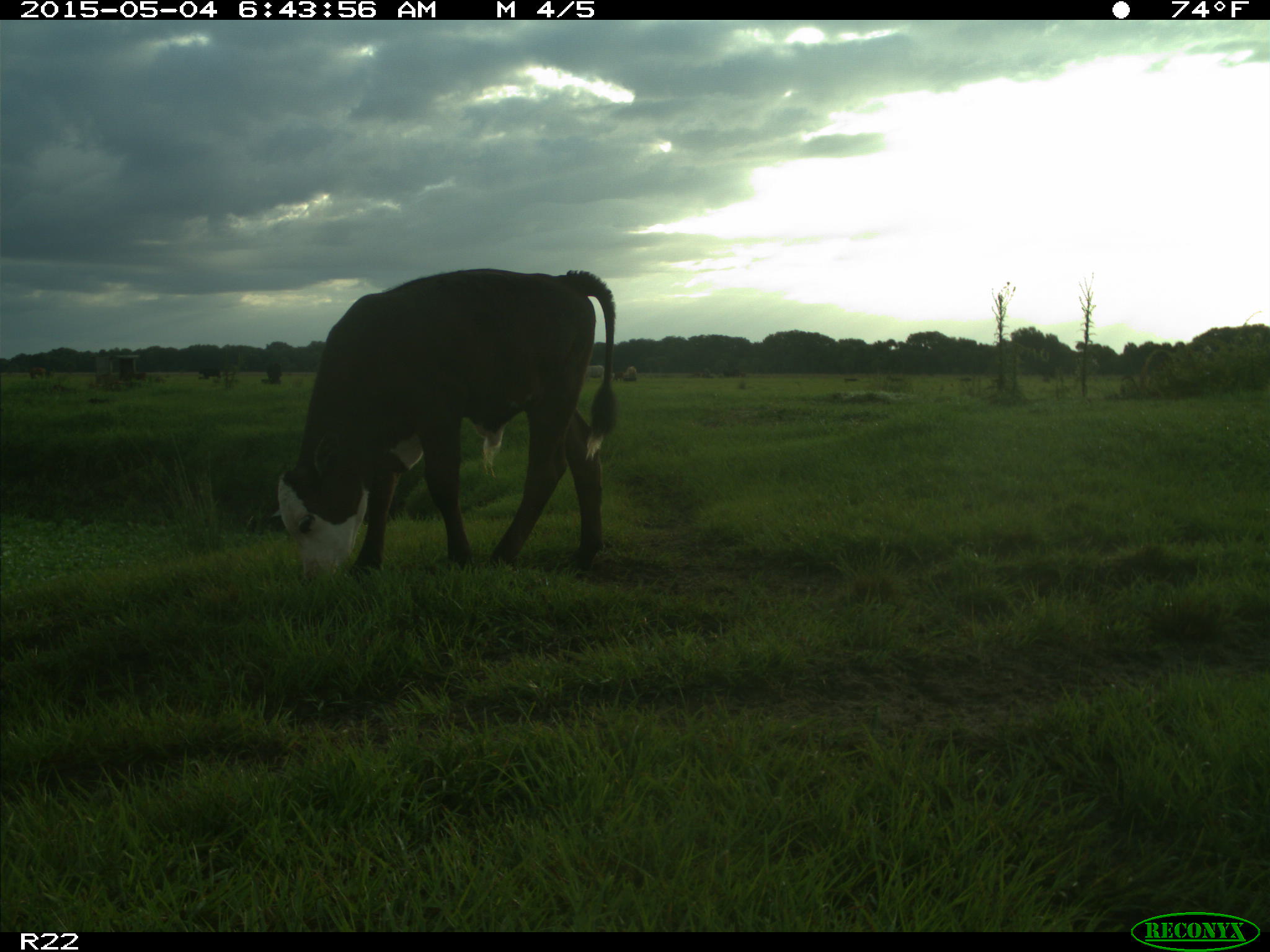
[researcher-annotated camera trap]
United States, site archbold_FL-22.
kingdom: Animalia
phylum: Chordata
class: Mammalia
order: Artiodactyla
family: Bovidae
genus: Bos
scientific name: Bos taurus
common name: domestic cow